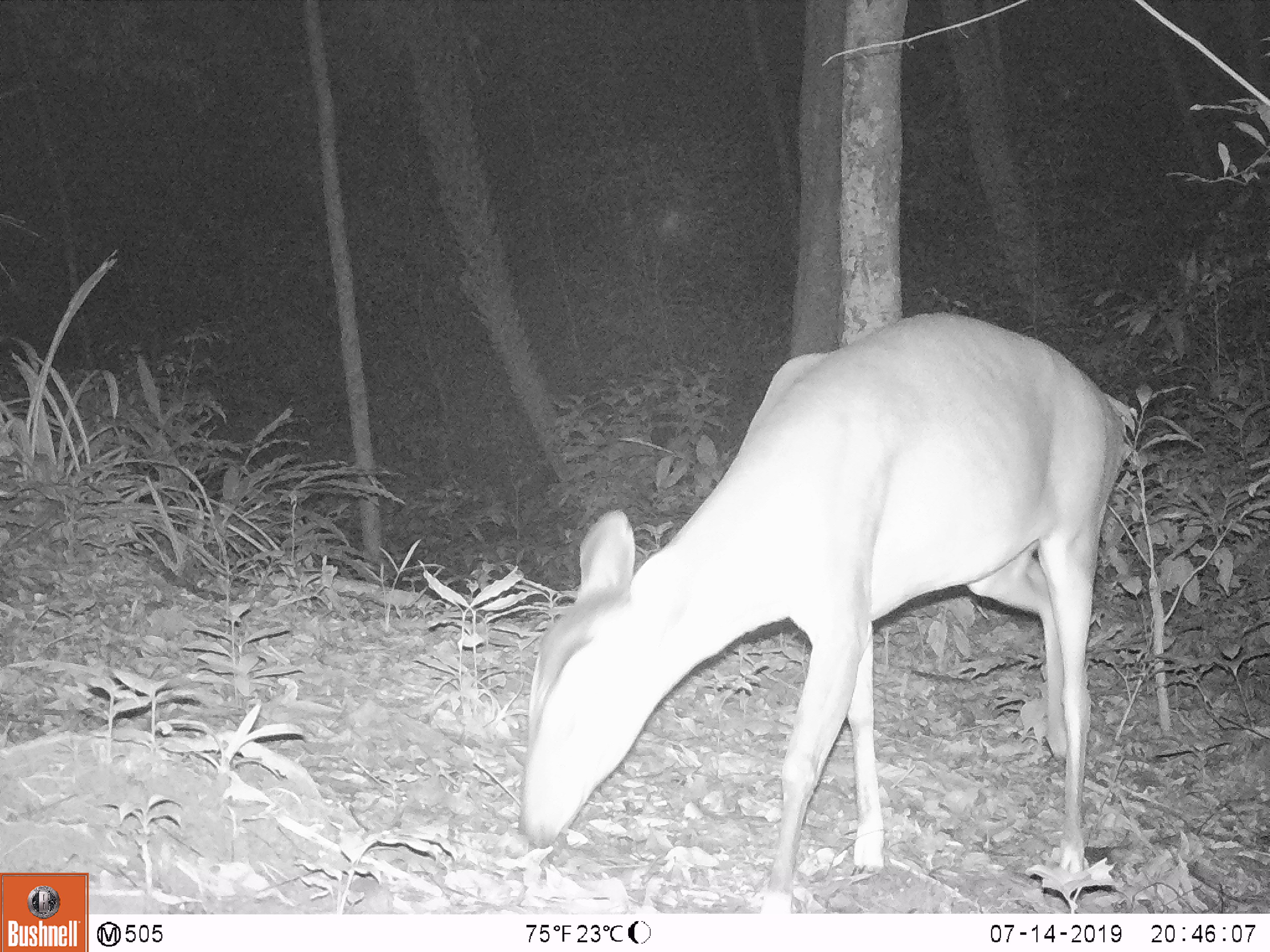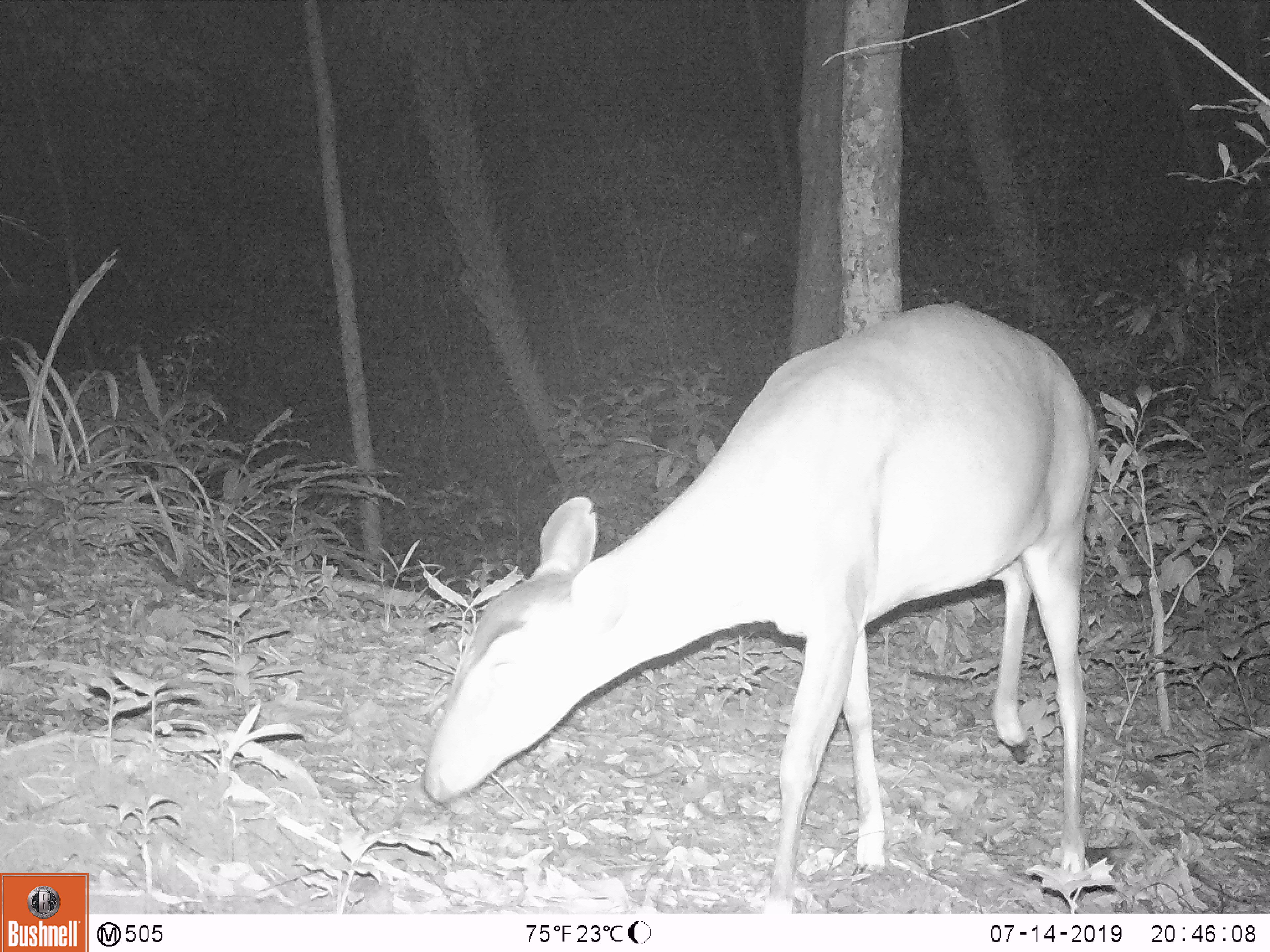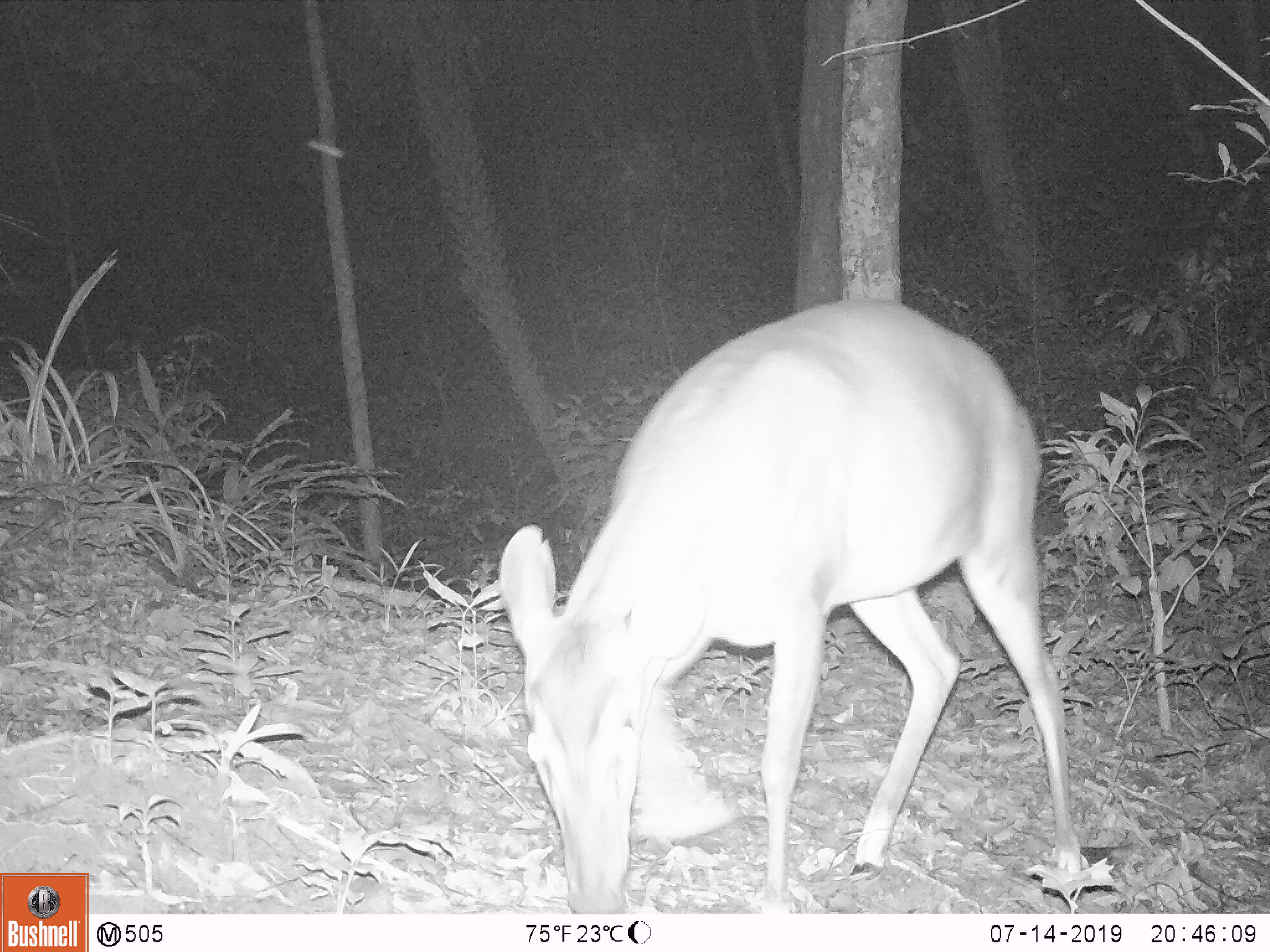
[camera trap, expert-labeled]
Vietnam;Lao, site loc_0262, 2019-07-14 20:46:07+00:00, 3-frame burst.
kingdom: Animalia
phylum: Chordata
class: Mammalia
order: Artiodactyla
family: Cervidae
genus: Muntiacus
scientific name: Muntiacus vuquangensis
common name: large-antlered muntjac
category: large antlered muntjac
Large antlered muntjac (large-antlered muntjac) (Muntiacus vuquangensis). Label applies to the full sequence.